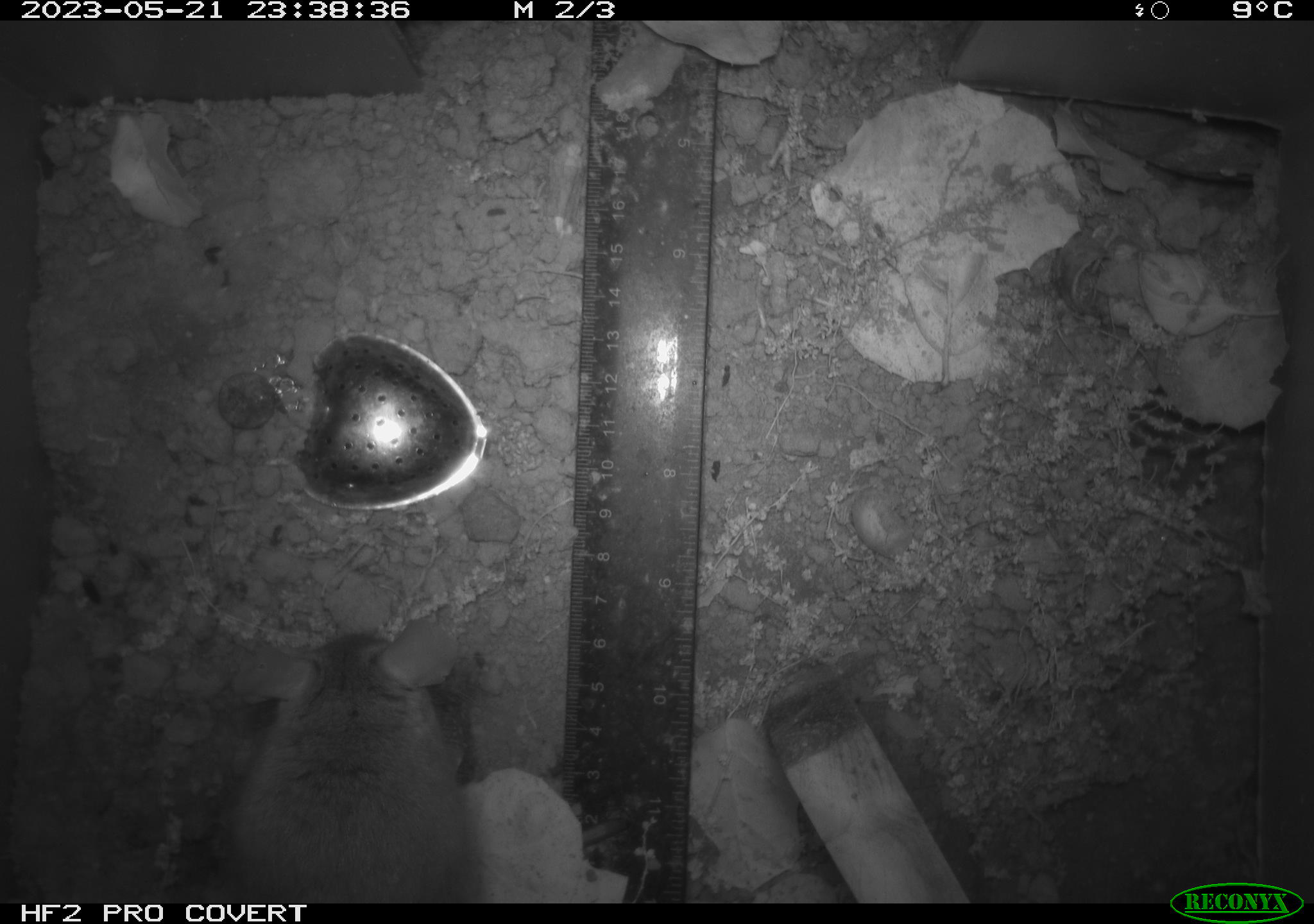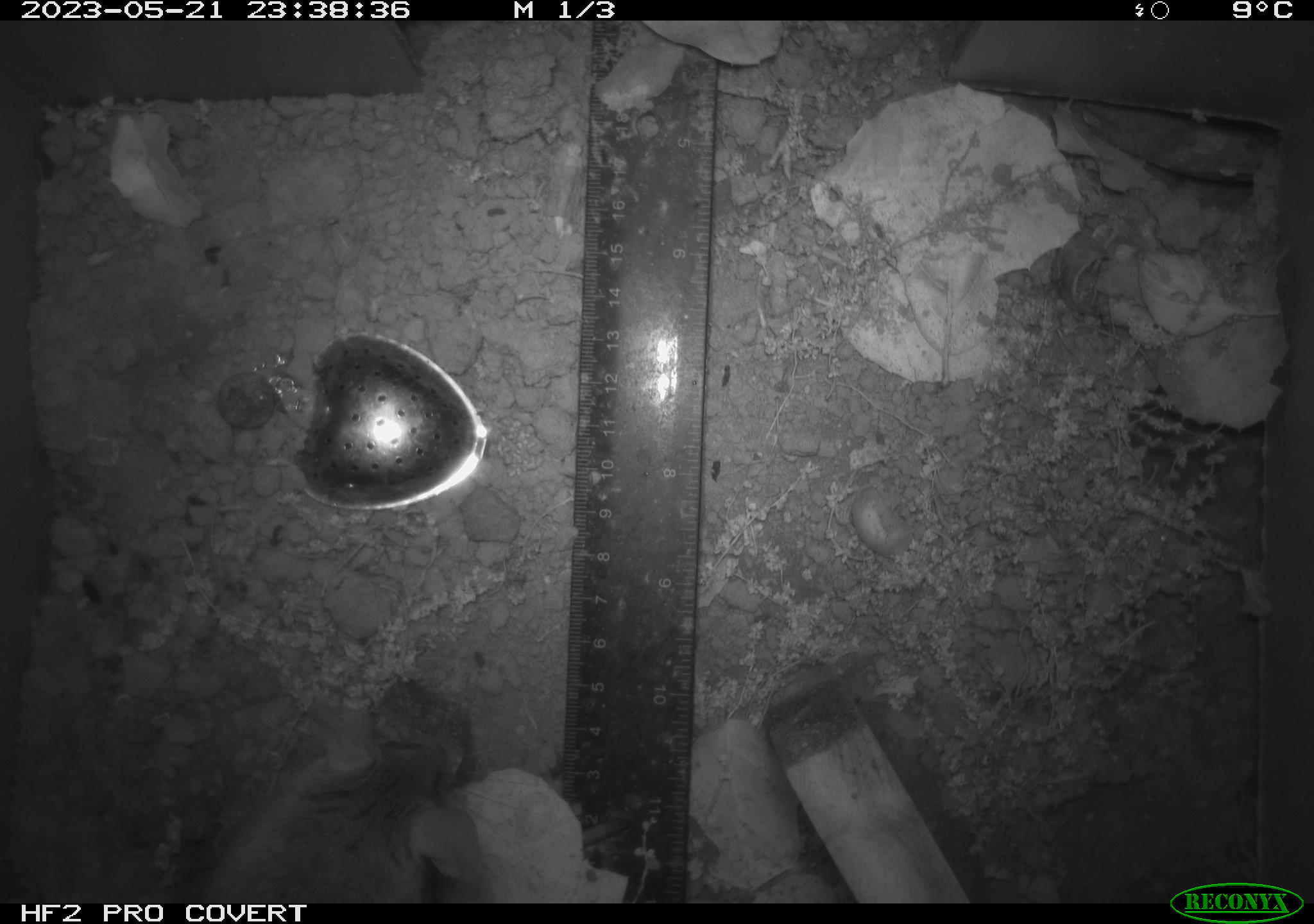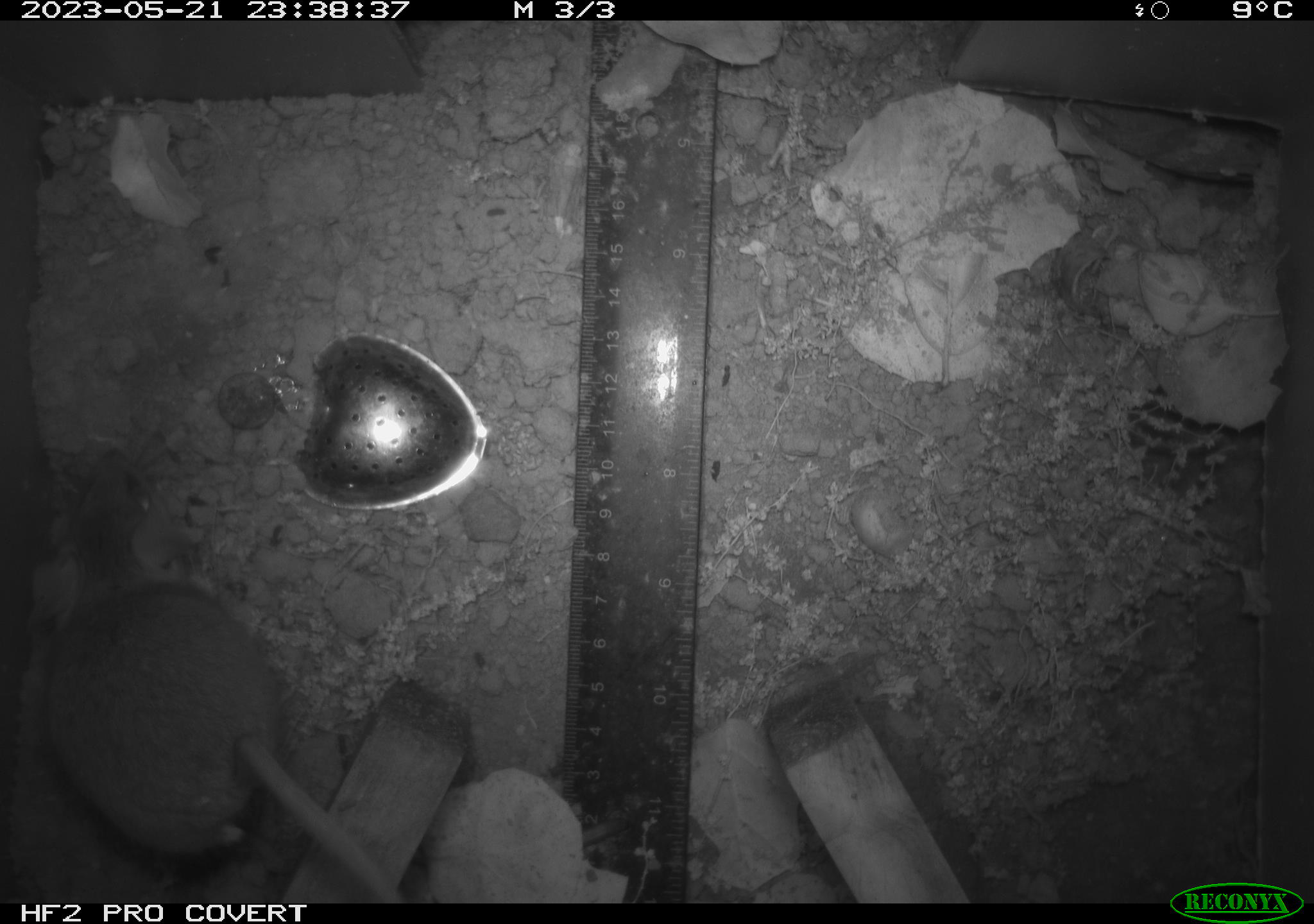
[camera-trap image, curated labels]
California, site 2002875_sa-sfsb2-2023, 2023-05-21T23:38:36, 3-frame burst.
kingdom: Animalia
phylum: Chordata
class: Mammalia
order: Rodentia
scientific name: Rodentia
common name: mouse species